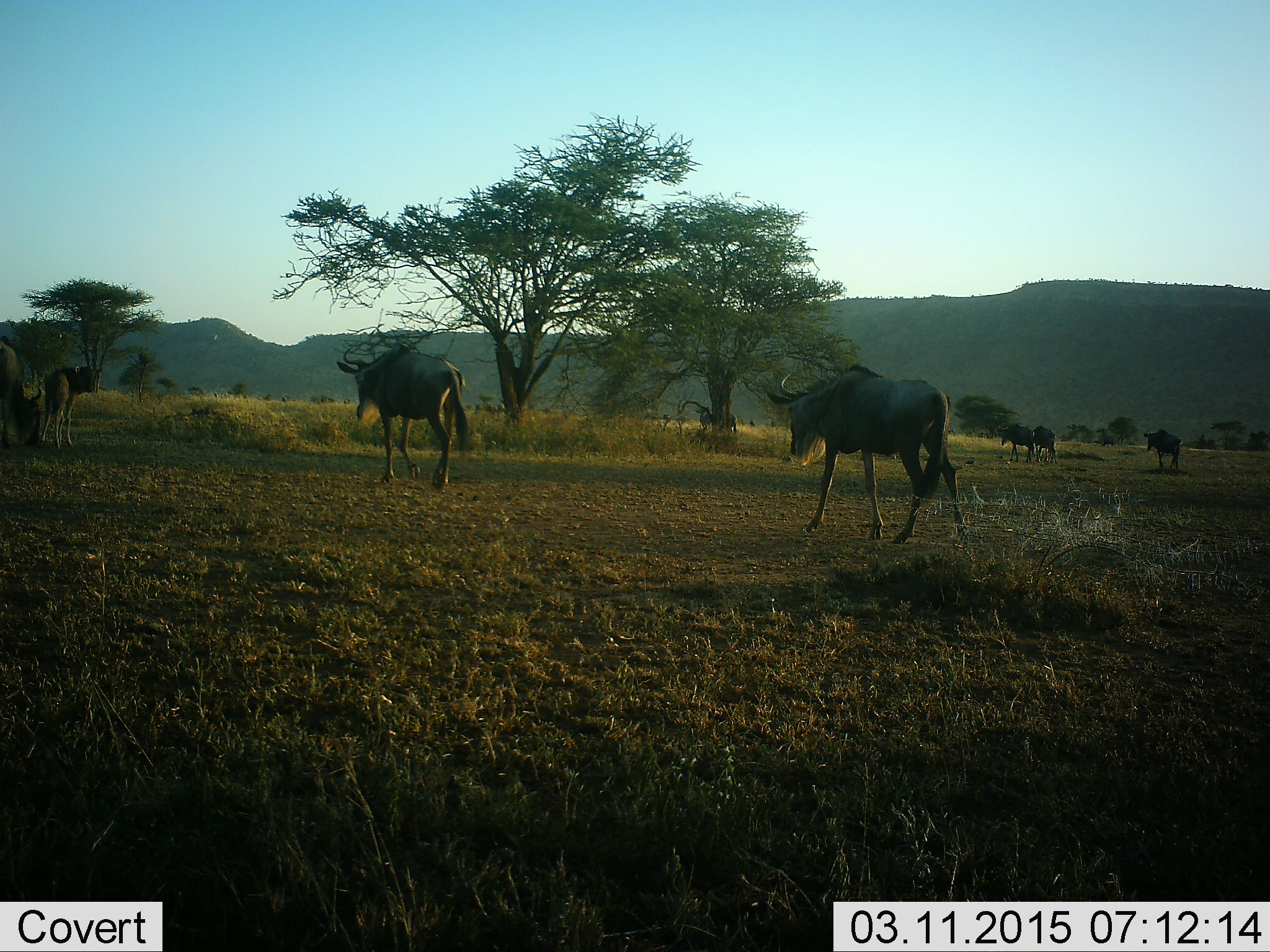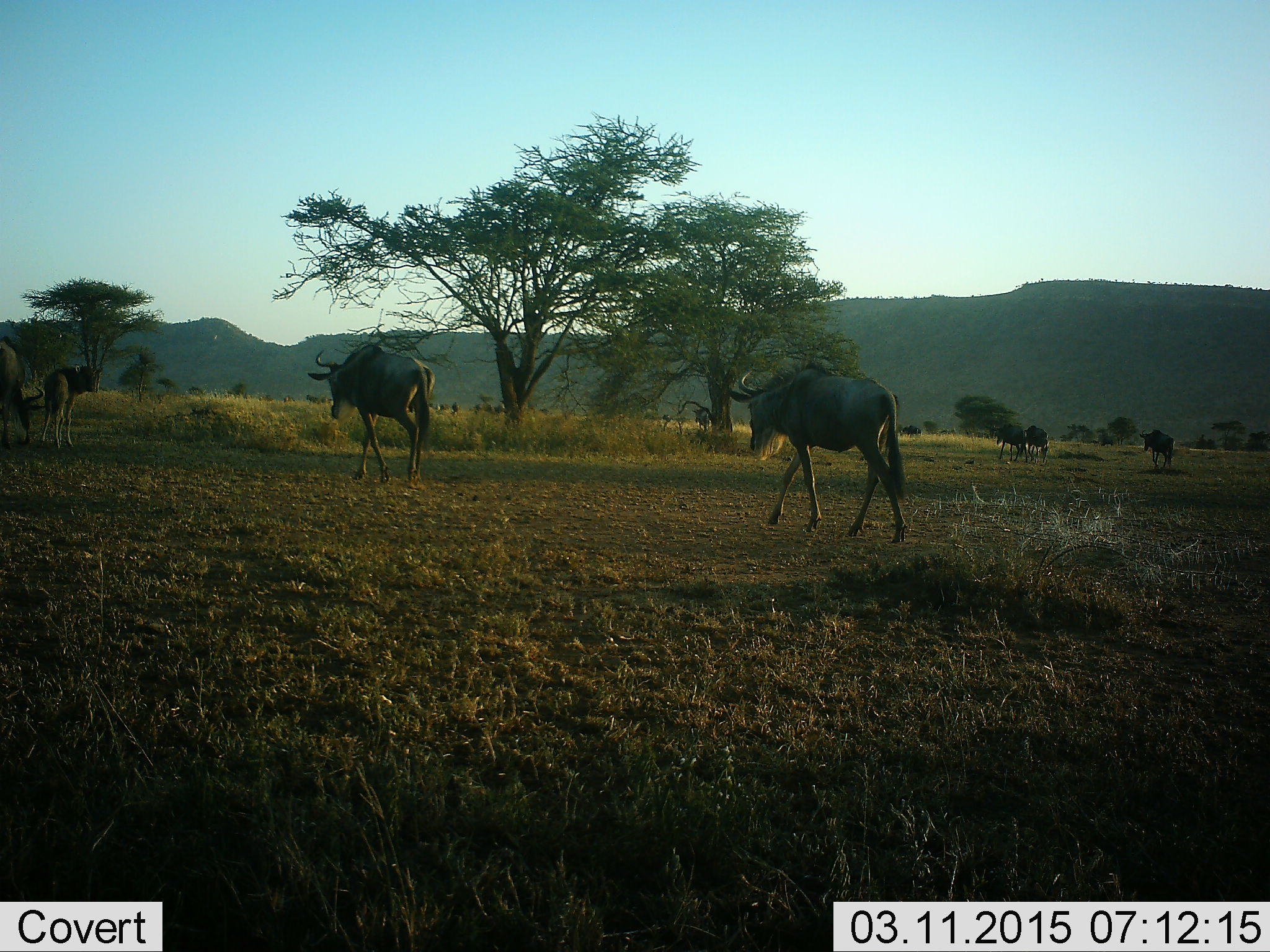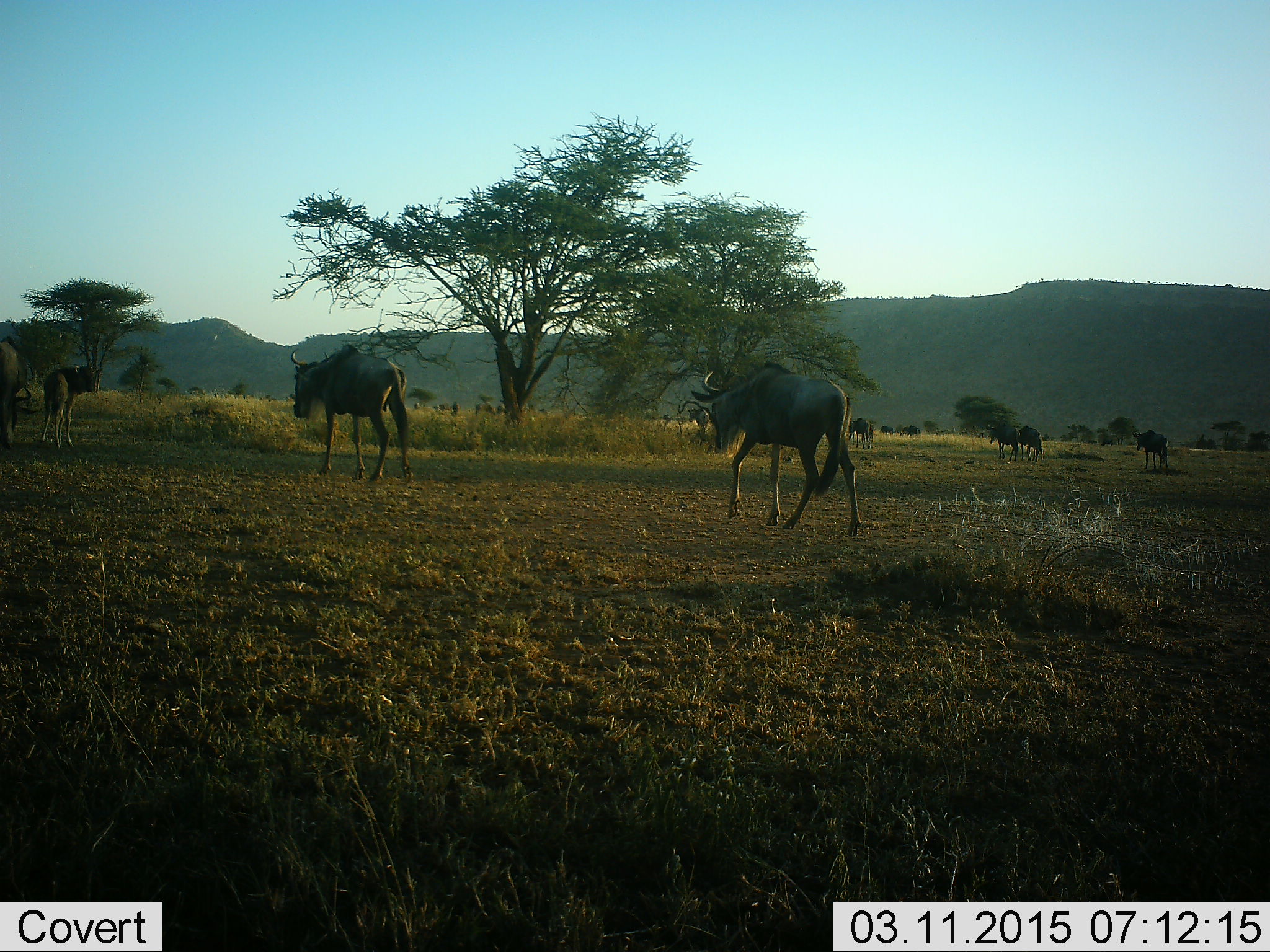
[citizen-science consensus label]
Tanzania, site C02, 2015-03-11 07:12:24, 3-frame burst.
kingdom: Animalia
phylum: Chordata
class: Mammalia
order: Artiodactyla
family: Bovidae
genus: Connochaetes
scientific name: Connochaetes taurinus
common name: blue wildebeest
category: wildebeest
Wildebeest (blue wildebeest) (Connochaetes taurinus), count 7. Behavior (volunteer vote fractions): standing 36%, resting 0%, moving 100%, interacting 0%. Young present (vote fraction): 55%. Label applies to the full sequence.